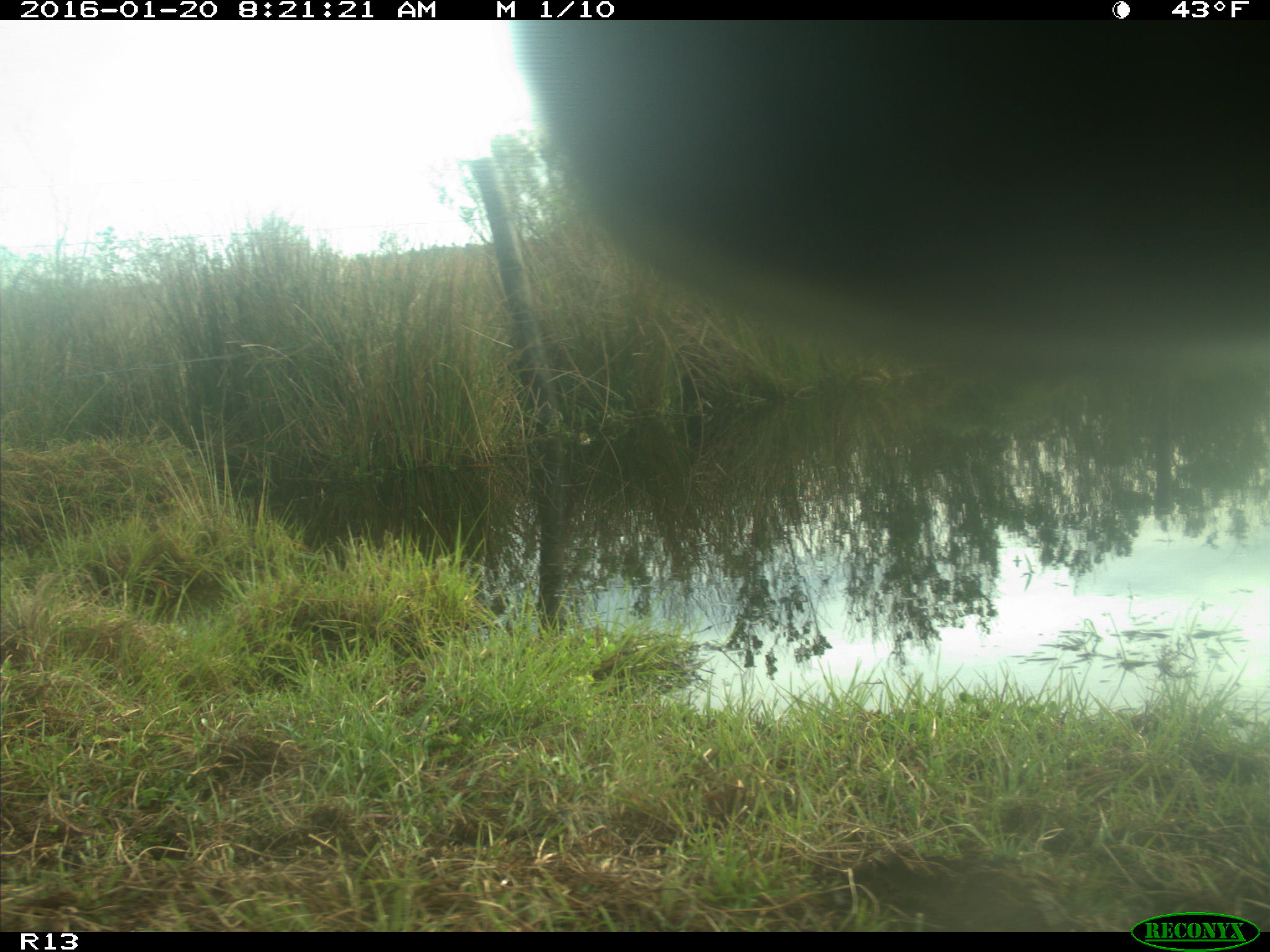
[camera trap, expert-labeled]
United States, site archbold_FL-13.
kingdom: Animalia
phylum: Chordata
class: Mammalia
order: Artiodactyla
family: Bovidae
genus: Bos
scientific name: Bos taurus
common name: domestic cow